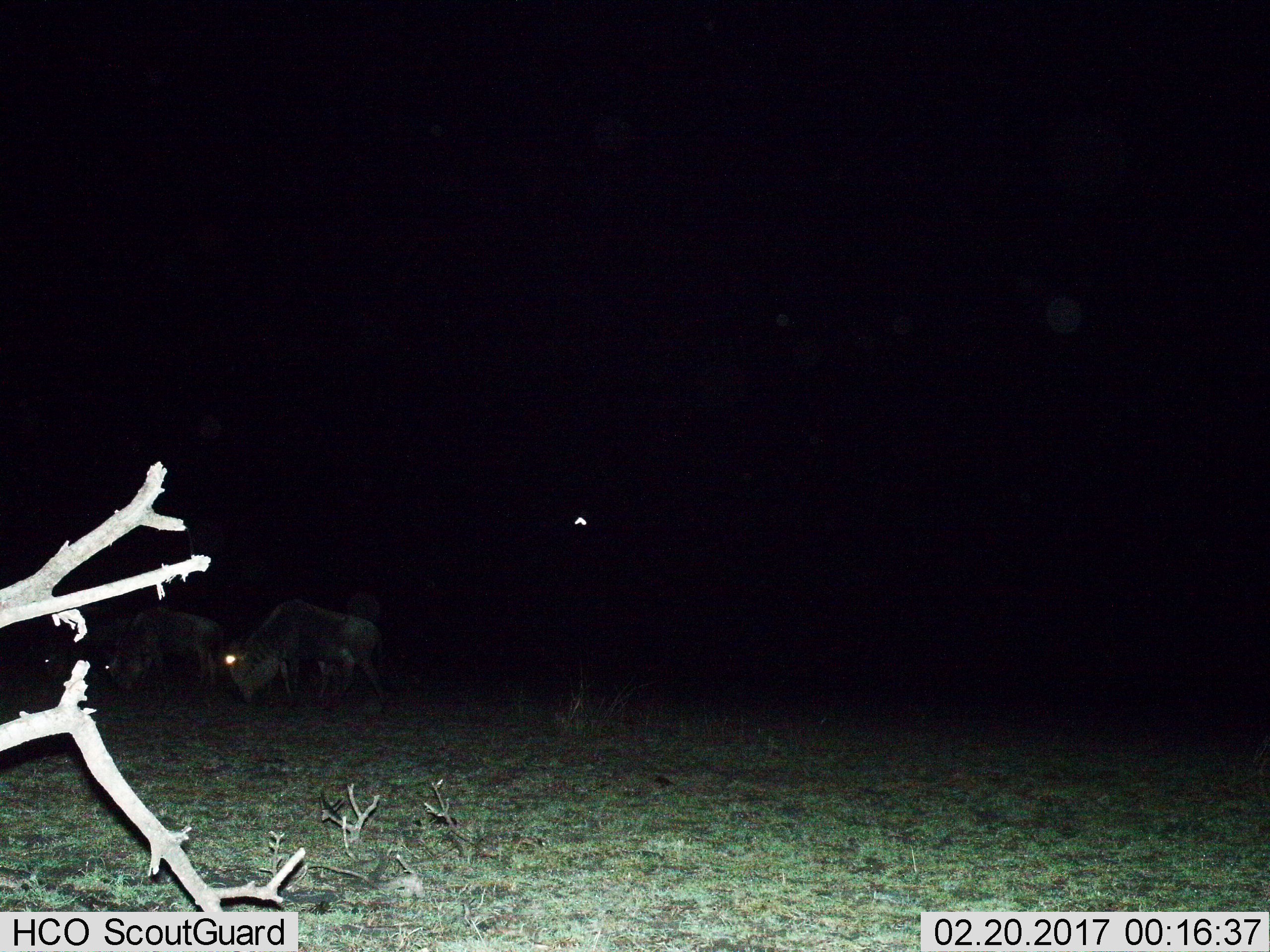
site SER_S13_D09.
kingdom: Animalia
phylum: Chordata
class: Mammalia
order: Artiodactyla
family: Bovidae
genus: Connochaetes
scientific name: Connochaetes taurinus taurinus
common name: blue wildebeest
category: wildebeestblue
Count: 3.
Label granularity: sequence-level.